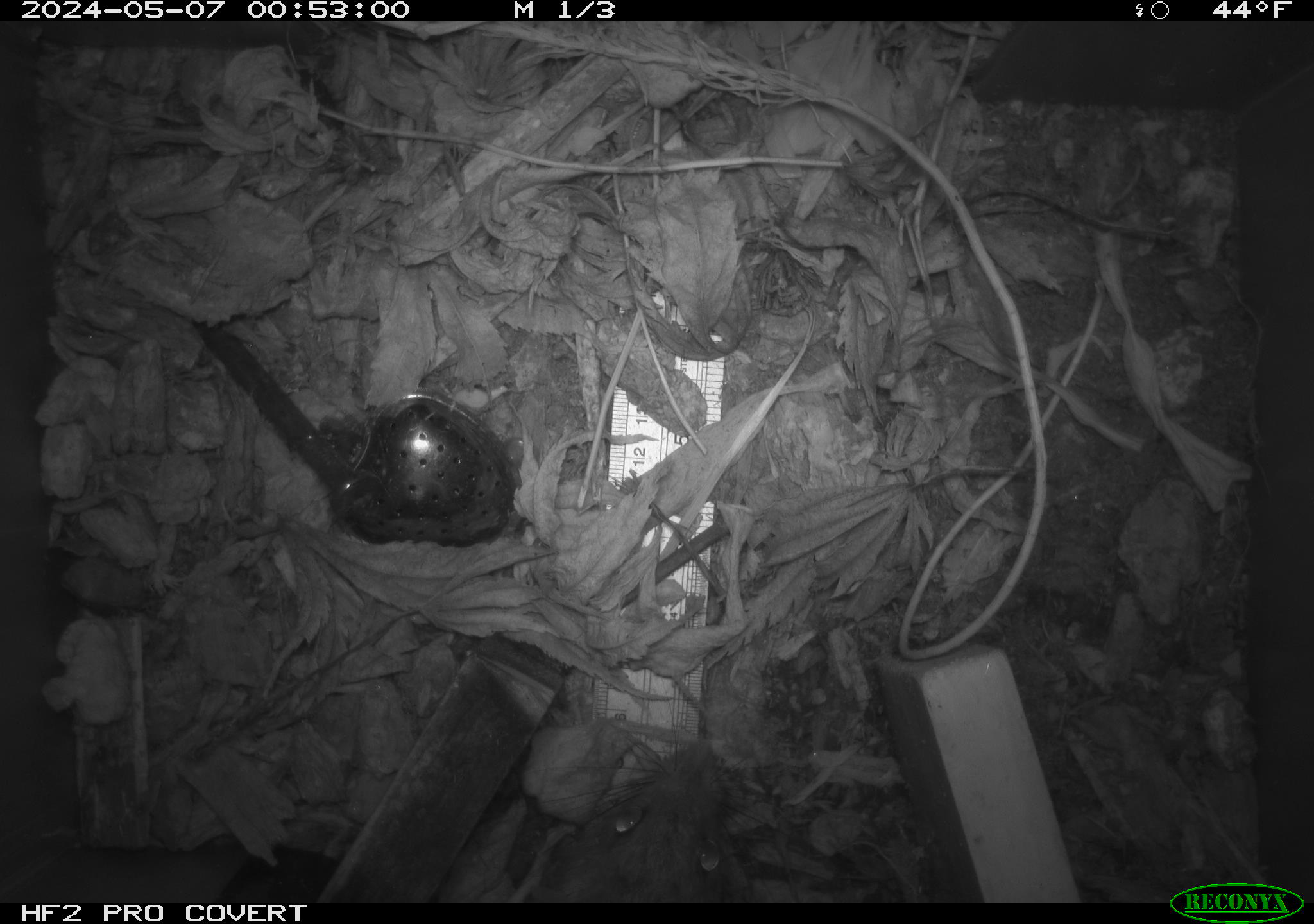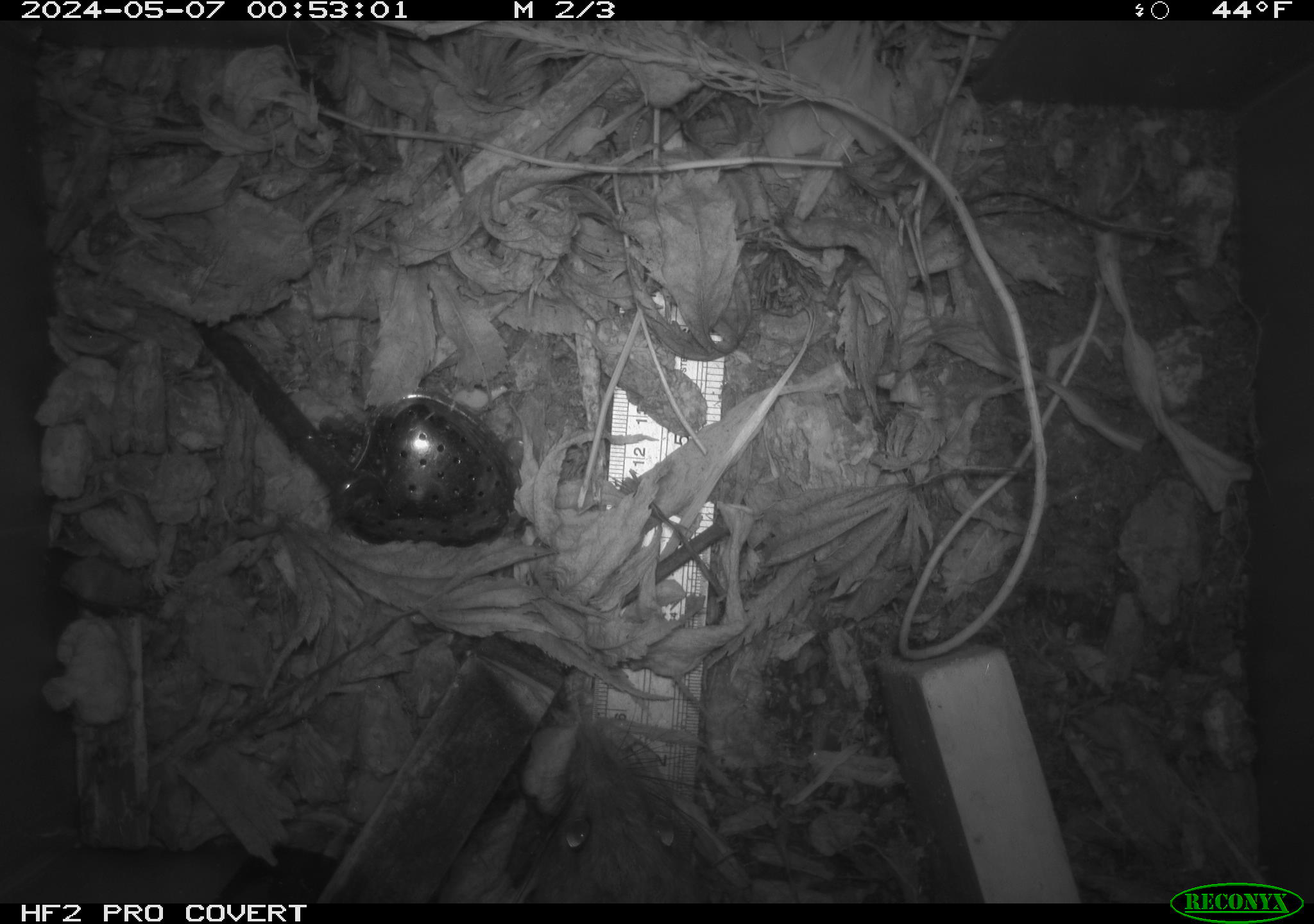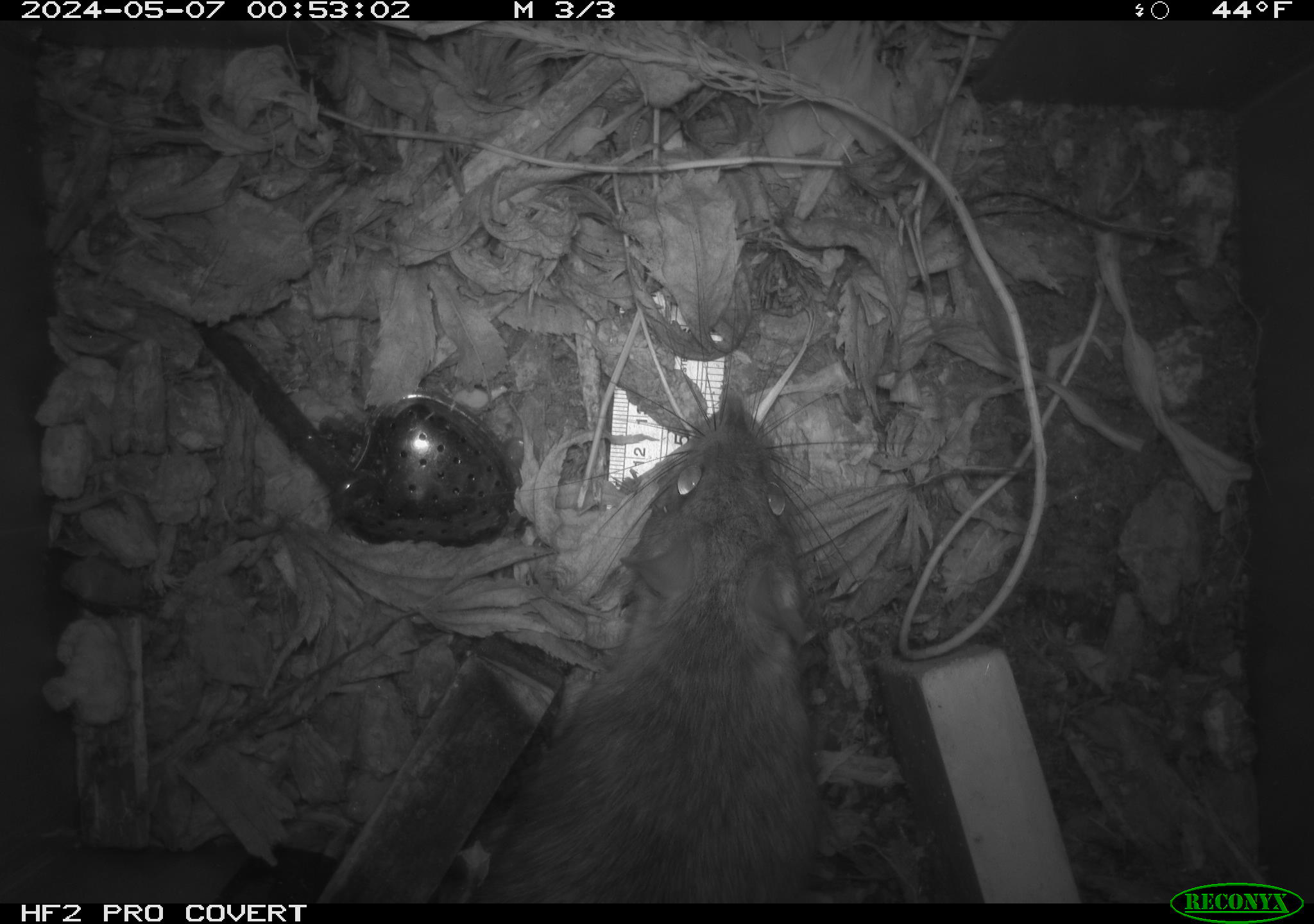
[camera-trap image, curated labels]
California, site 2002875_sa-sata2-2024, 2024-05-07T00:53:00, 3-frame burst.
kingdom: Animalia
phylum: Chordata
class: Mammalia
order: Rodentia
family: Muridae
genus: Rattus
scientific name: Rattus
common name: rat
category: rattus species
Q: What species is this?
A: Rattus species (rat) (Rattus).